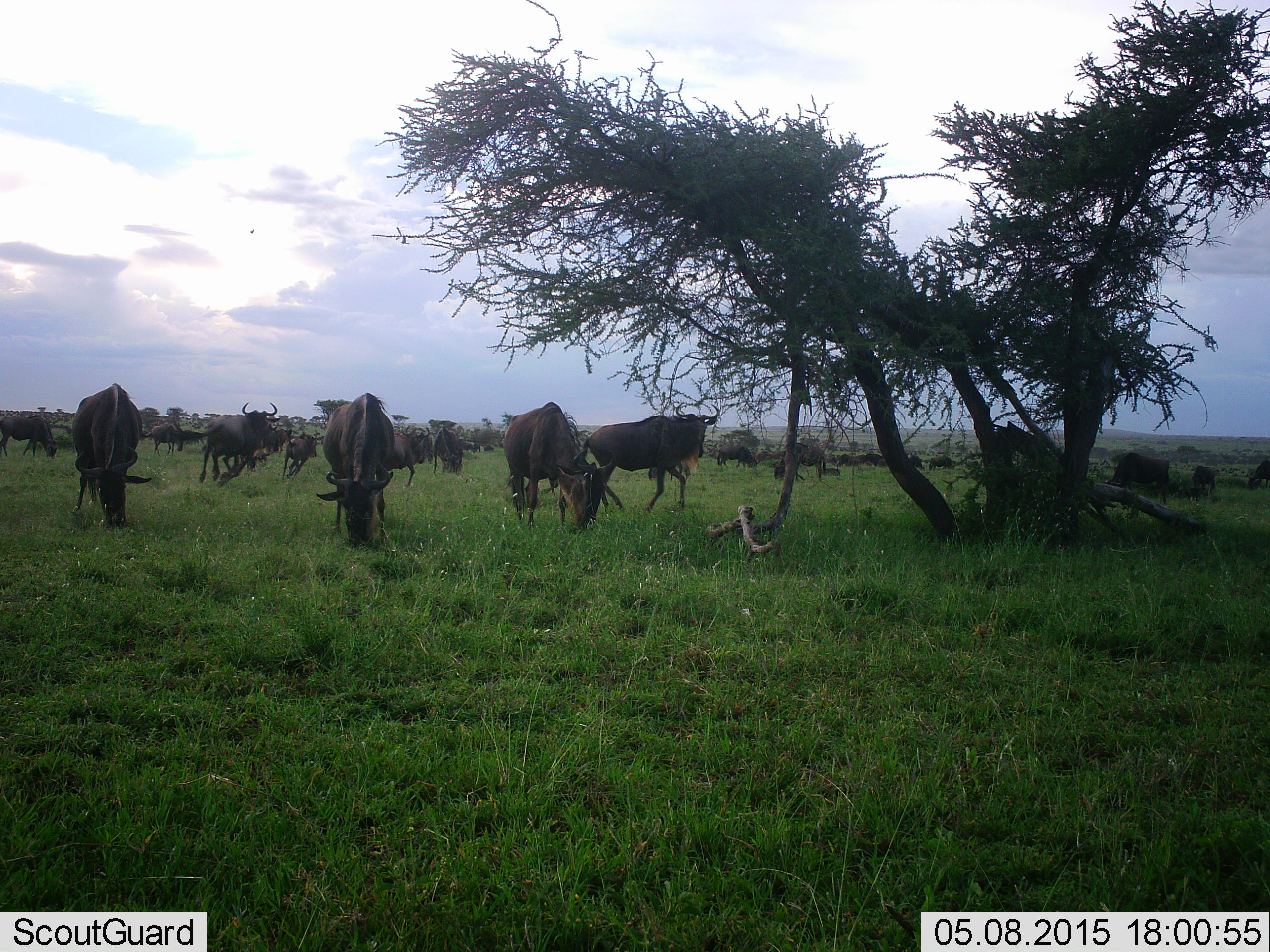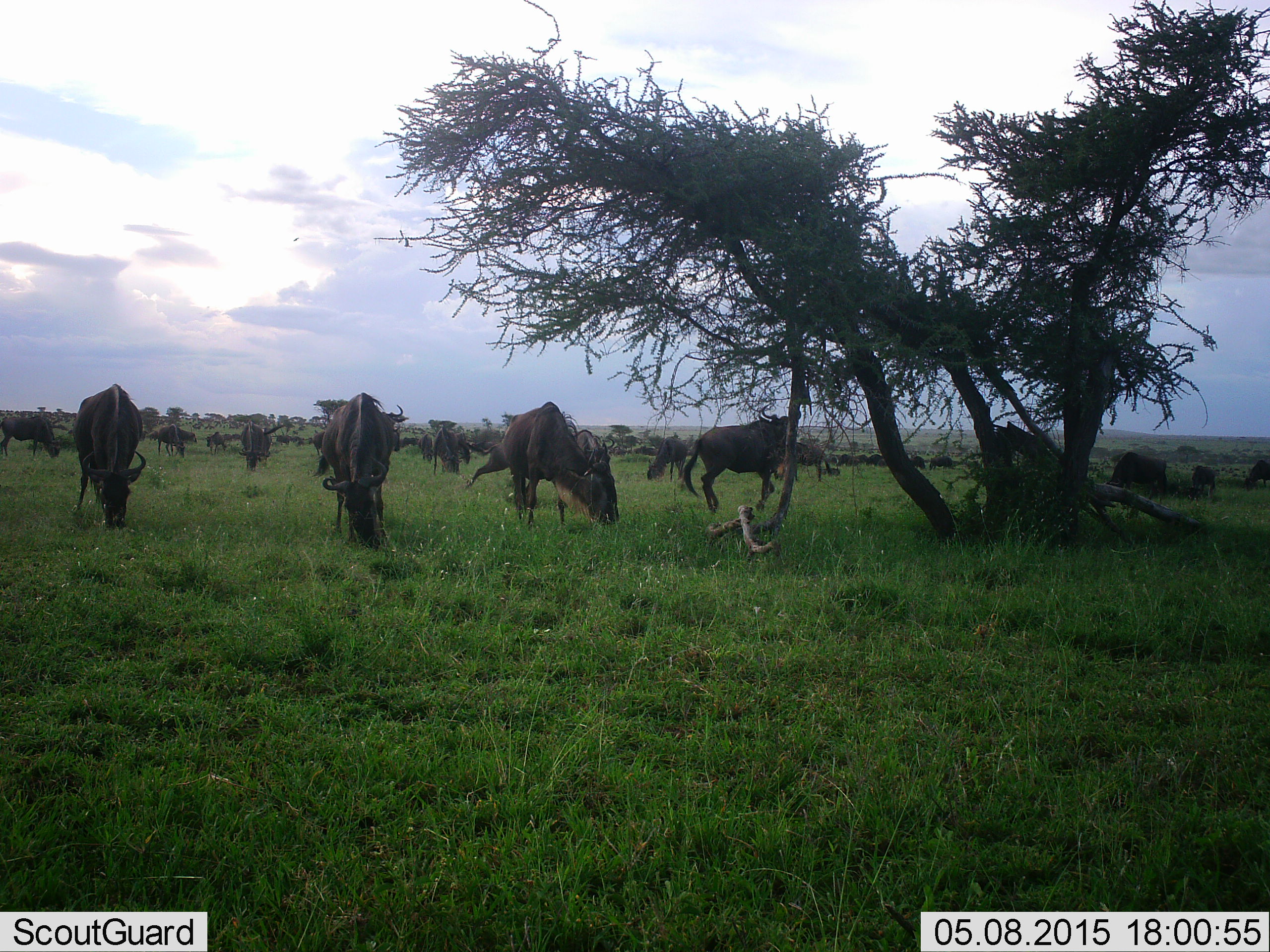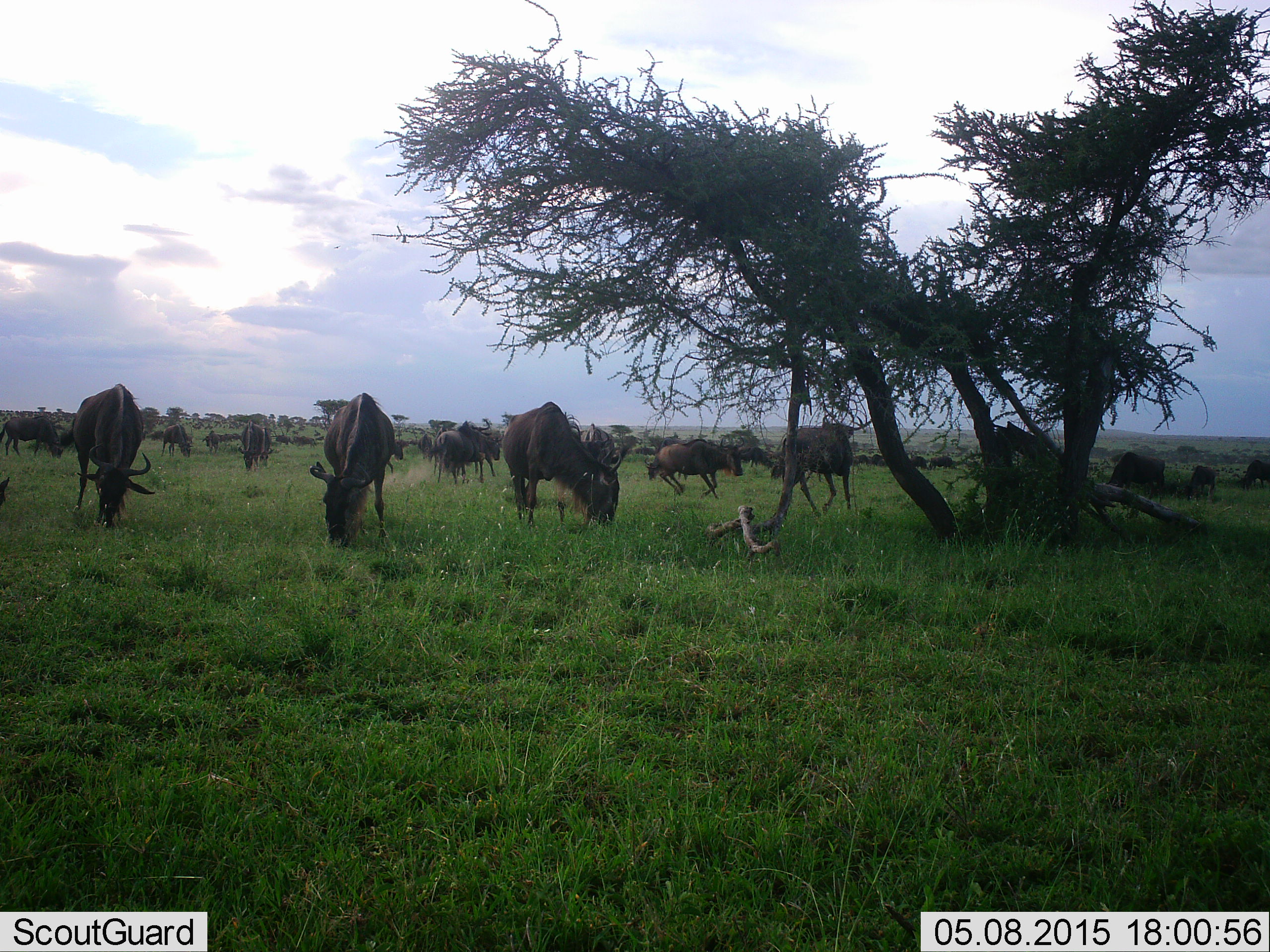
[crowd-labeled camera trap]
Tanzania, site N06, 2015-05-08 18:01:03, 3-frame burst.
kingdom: Animalia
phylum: Chordata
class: Mammalia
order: Artiodactyla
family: Bovidae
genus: Connochaetes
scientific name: Connochaetes taurinus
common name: blue wildebeest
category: wildebeest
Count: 51+.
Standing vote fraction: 50%.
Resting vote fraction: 10%.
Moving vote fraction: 60%.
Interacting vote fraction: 10%.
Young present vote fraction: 10%.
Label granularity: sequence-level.